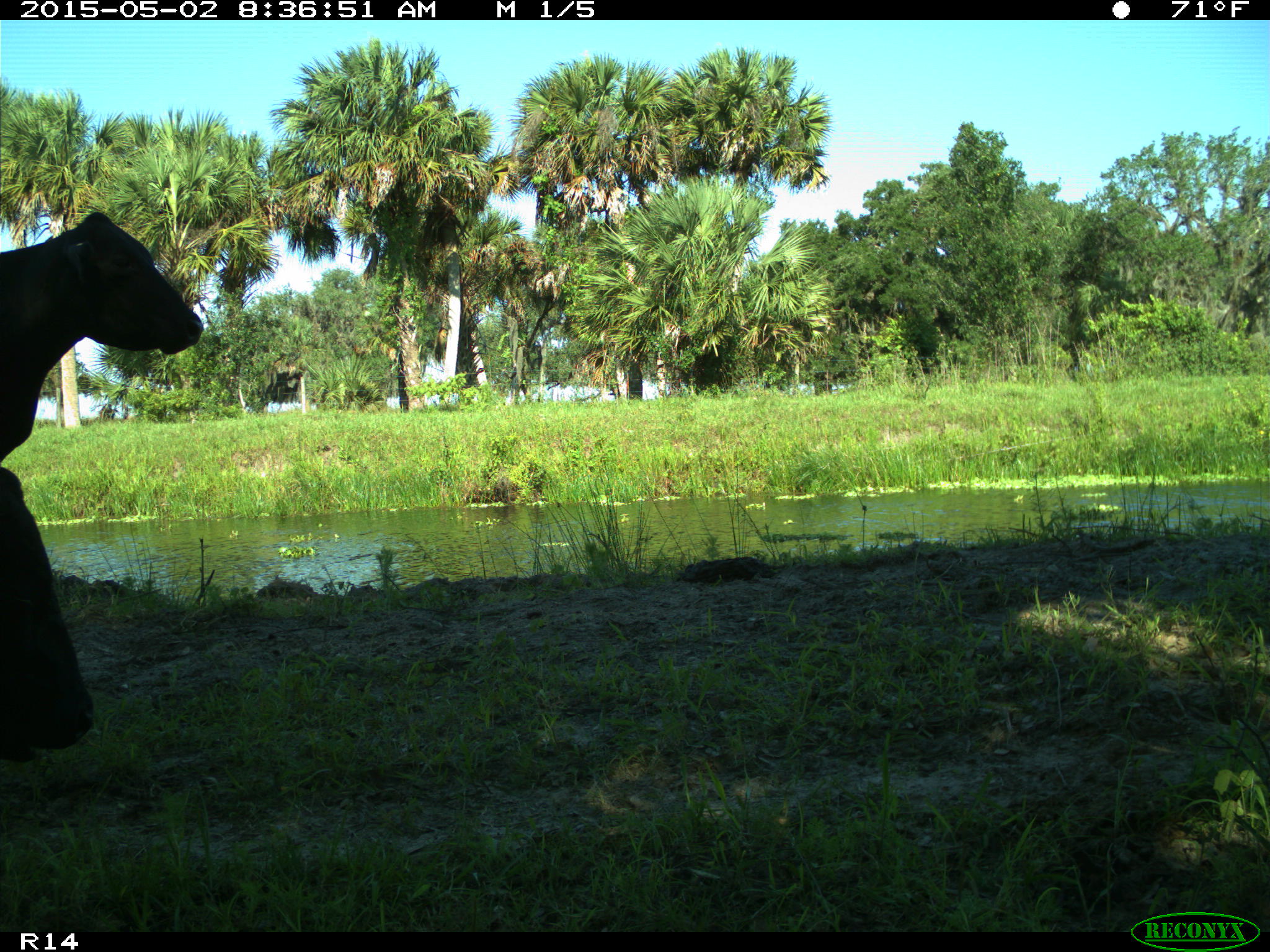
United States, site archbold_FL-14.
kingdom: Animalia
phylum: Chordata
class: Mammalia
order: Artiodactyla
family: Bovidae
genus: Bos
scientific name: Bos taurus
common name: domestic cow